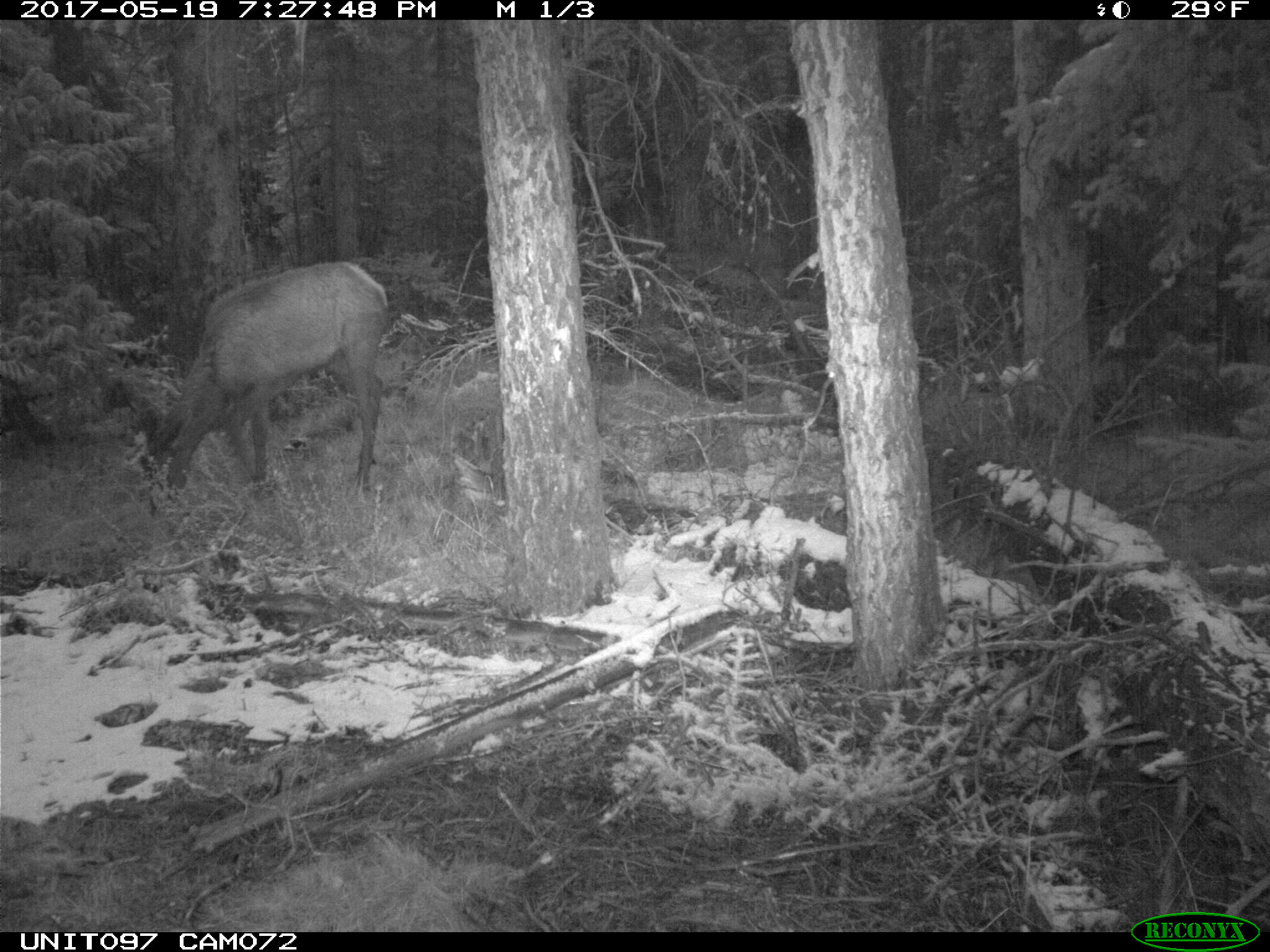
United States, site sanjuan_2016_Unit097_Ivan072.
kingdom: Animalia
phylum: Chordata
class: Mammalia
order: Artiodactyla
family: Cervidae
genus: Cervus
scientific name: Cervus elaphus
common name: red deer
Cervus elaphus (red deer).